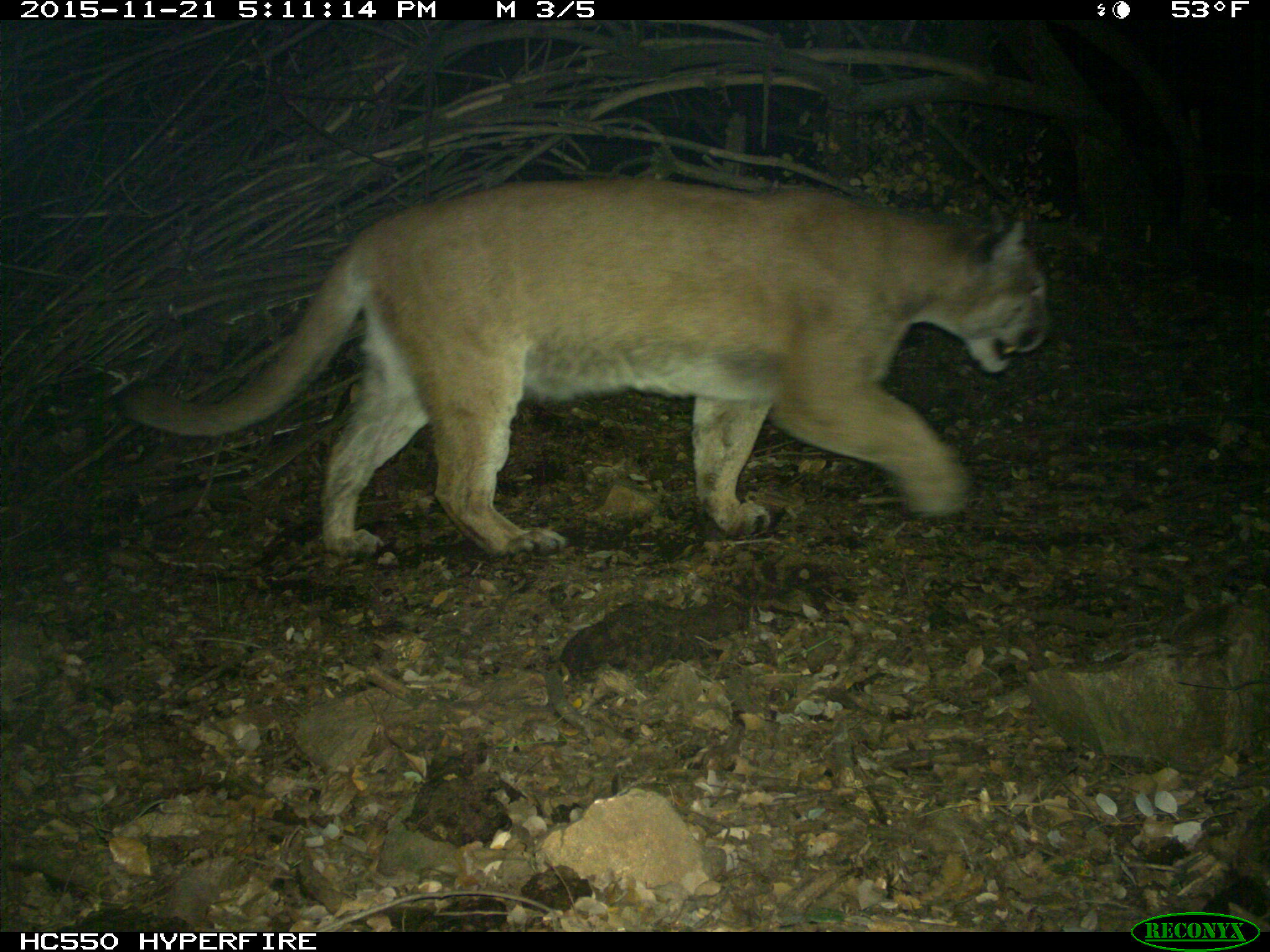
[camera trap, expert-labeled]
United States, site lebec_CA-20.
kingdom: Animalia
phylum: Chordata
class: Mammalia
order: Carnivora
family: Felidae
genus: Puma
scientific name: Puma concolor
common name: mountain lion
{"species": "Puma concolor (mountain lion)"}